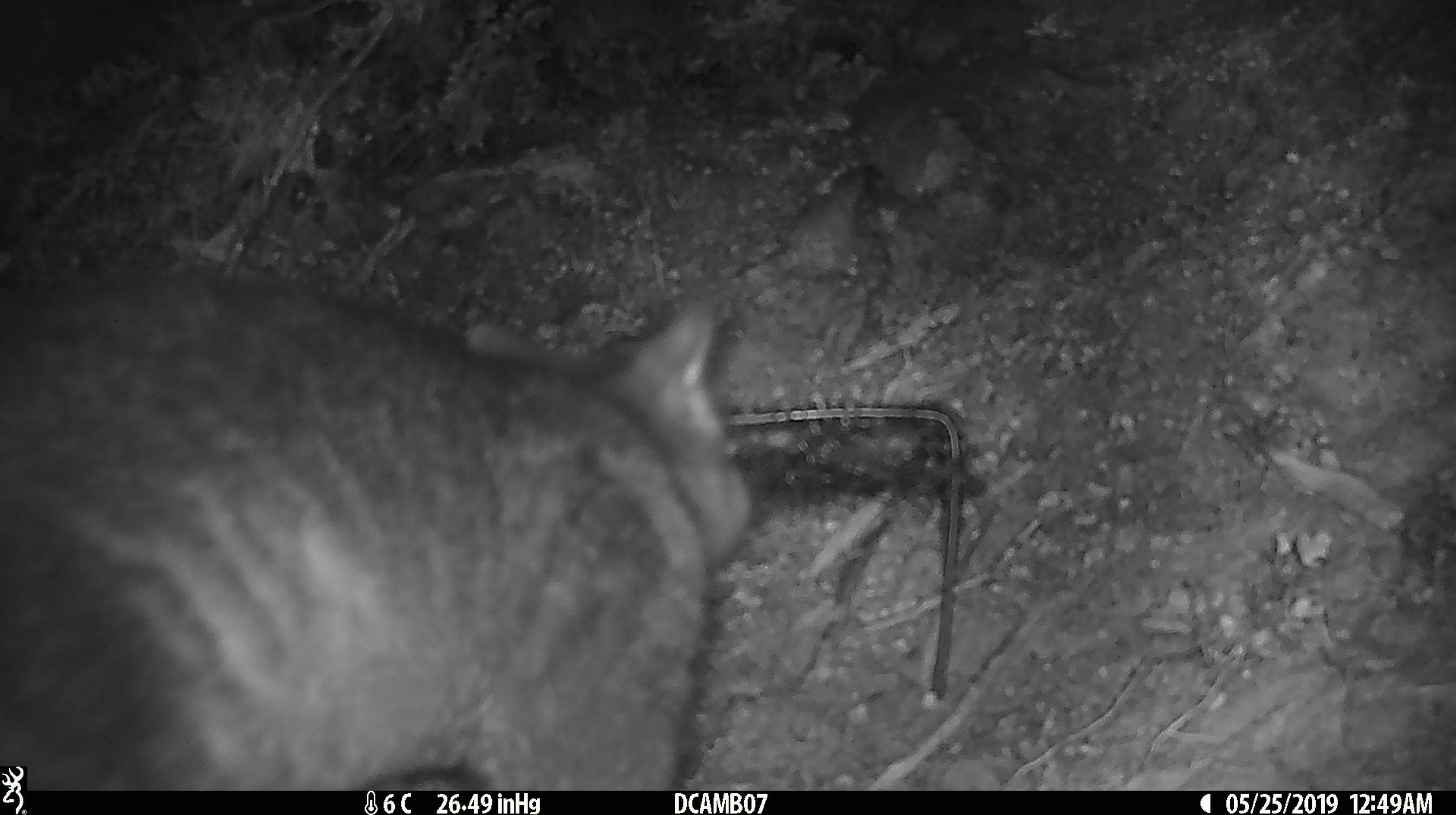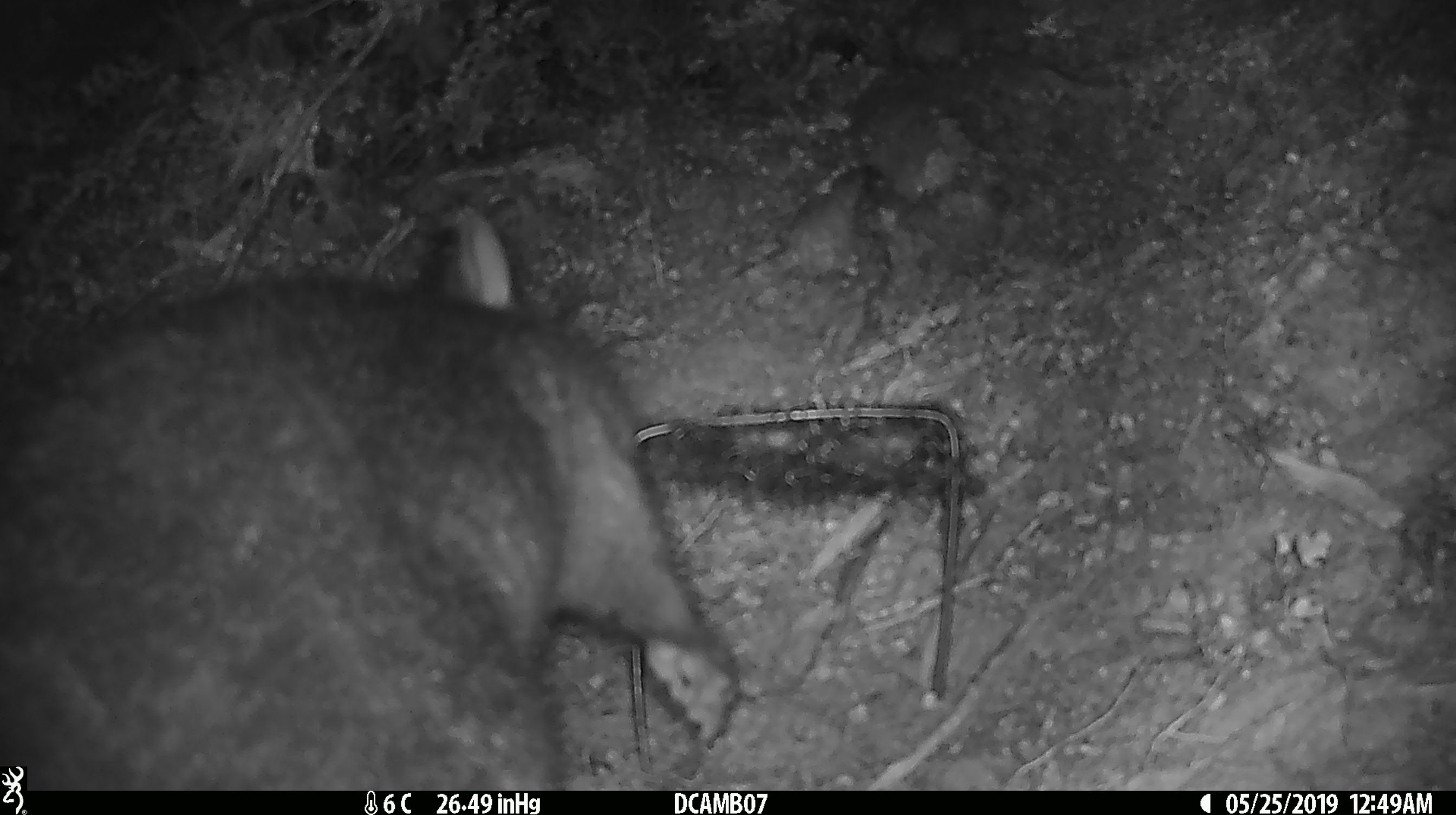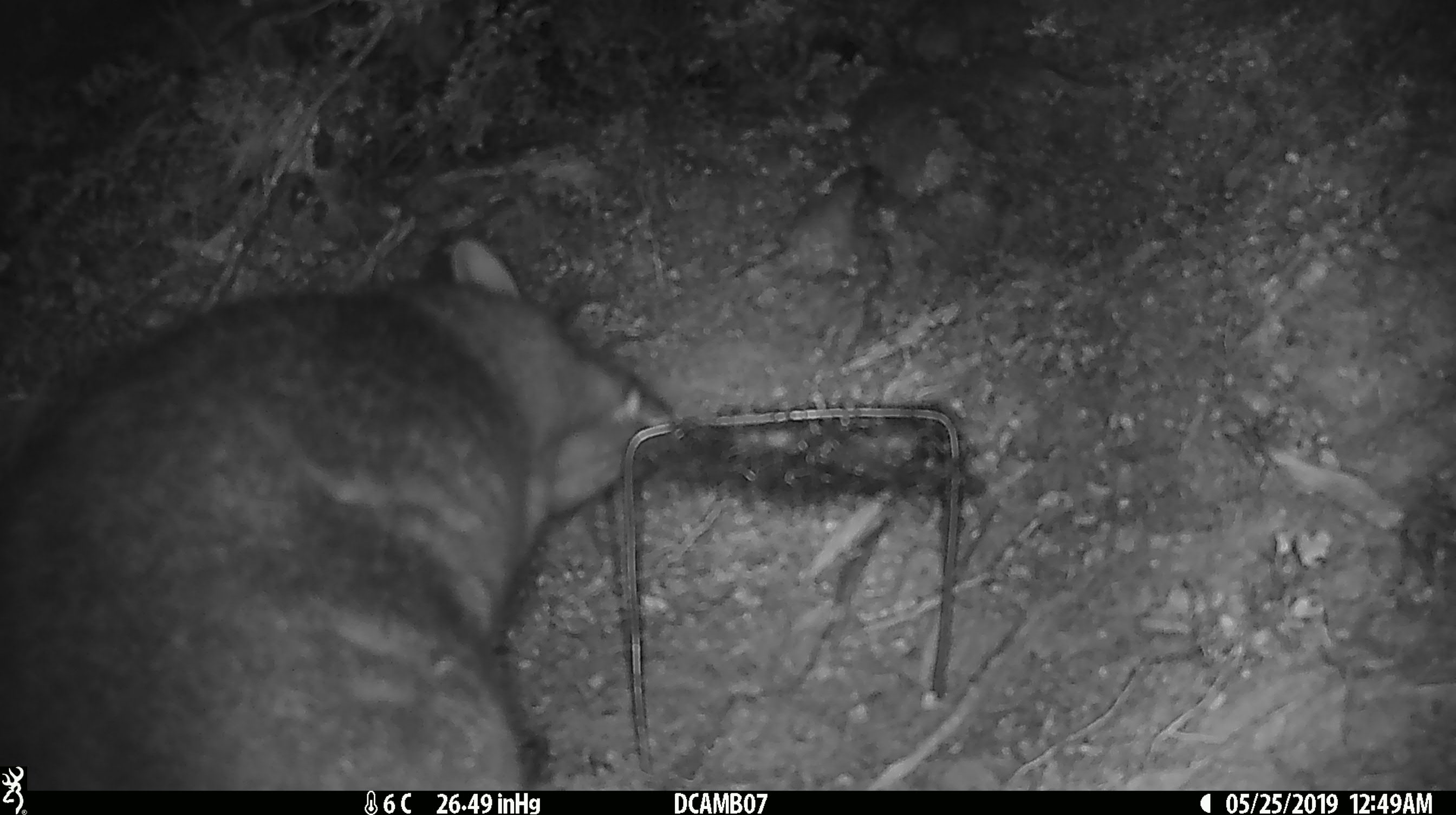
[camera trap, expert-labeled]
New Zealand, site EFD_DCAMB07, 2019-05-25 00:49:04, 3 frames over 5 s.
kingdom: Animalia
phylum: Chordata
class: Mammalia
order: Diprotodontia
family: Phalangeridae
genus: Trichosurus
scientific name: Trichosurus vulpecula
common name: common brushtail possum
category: possum